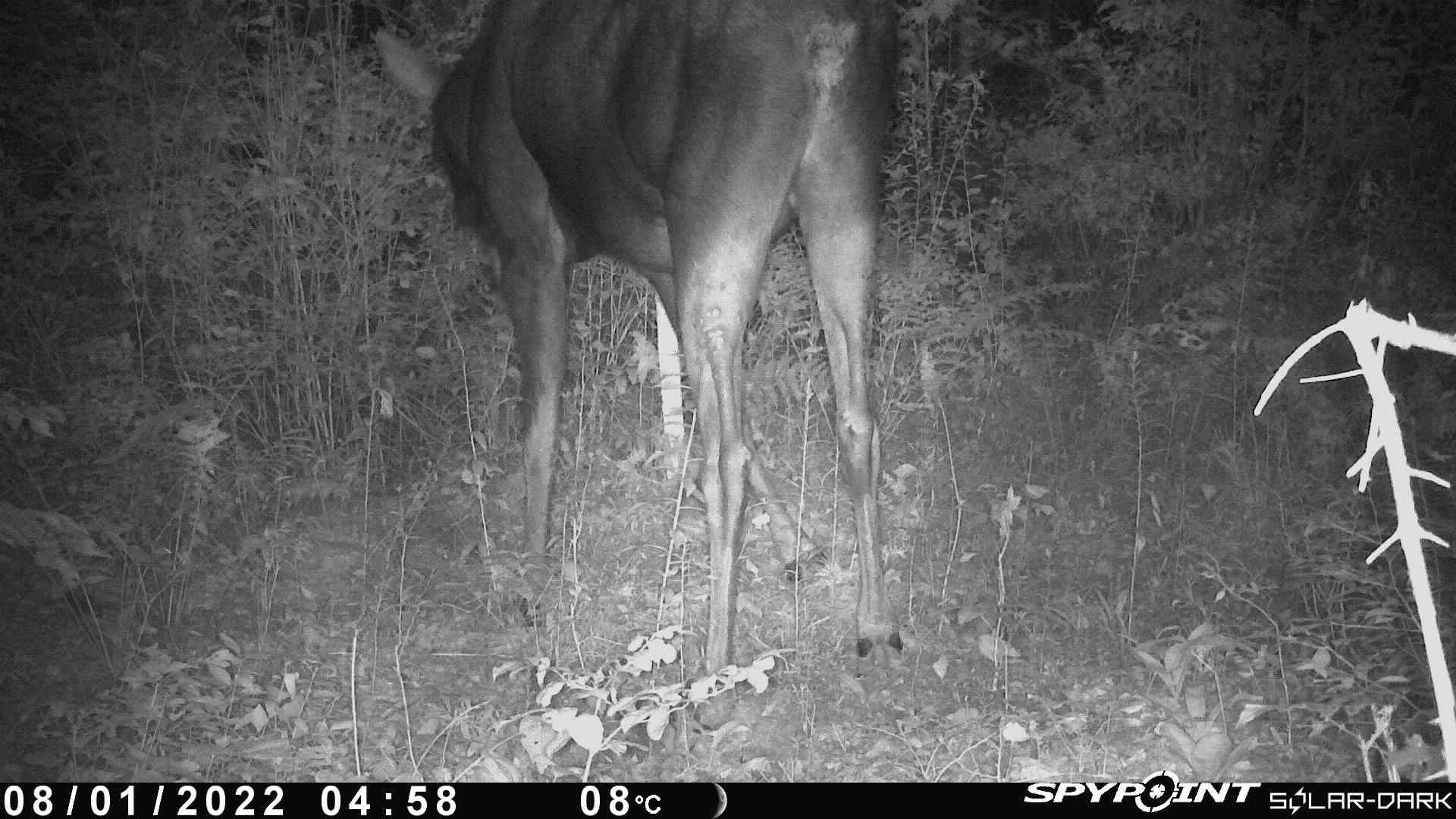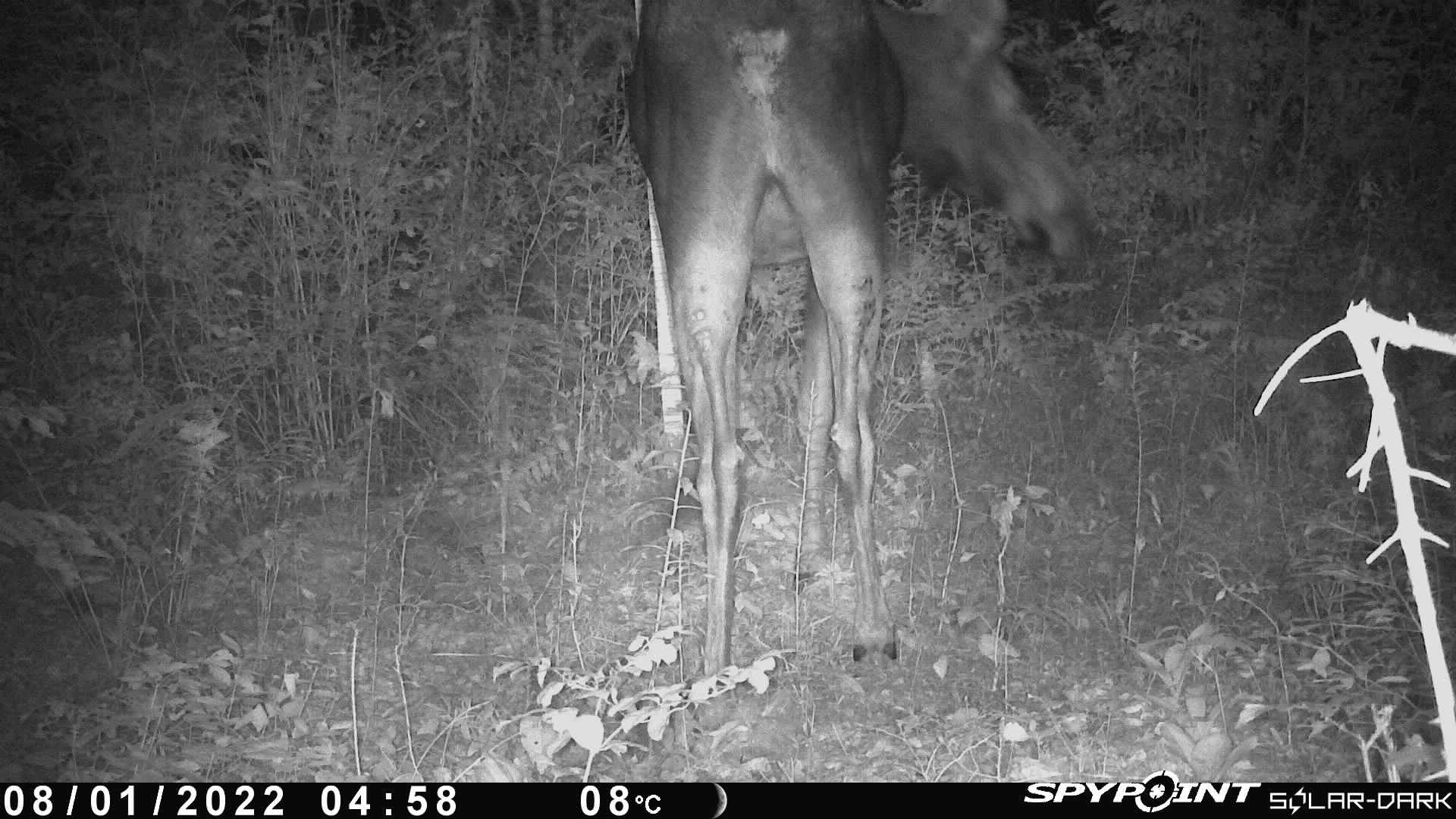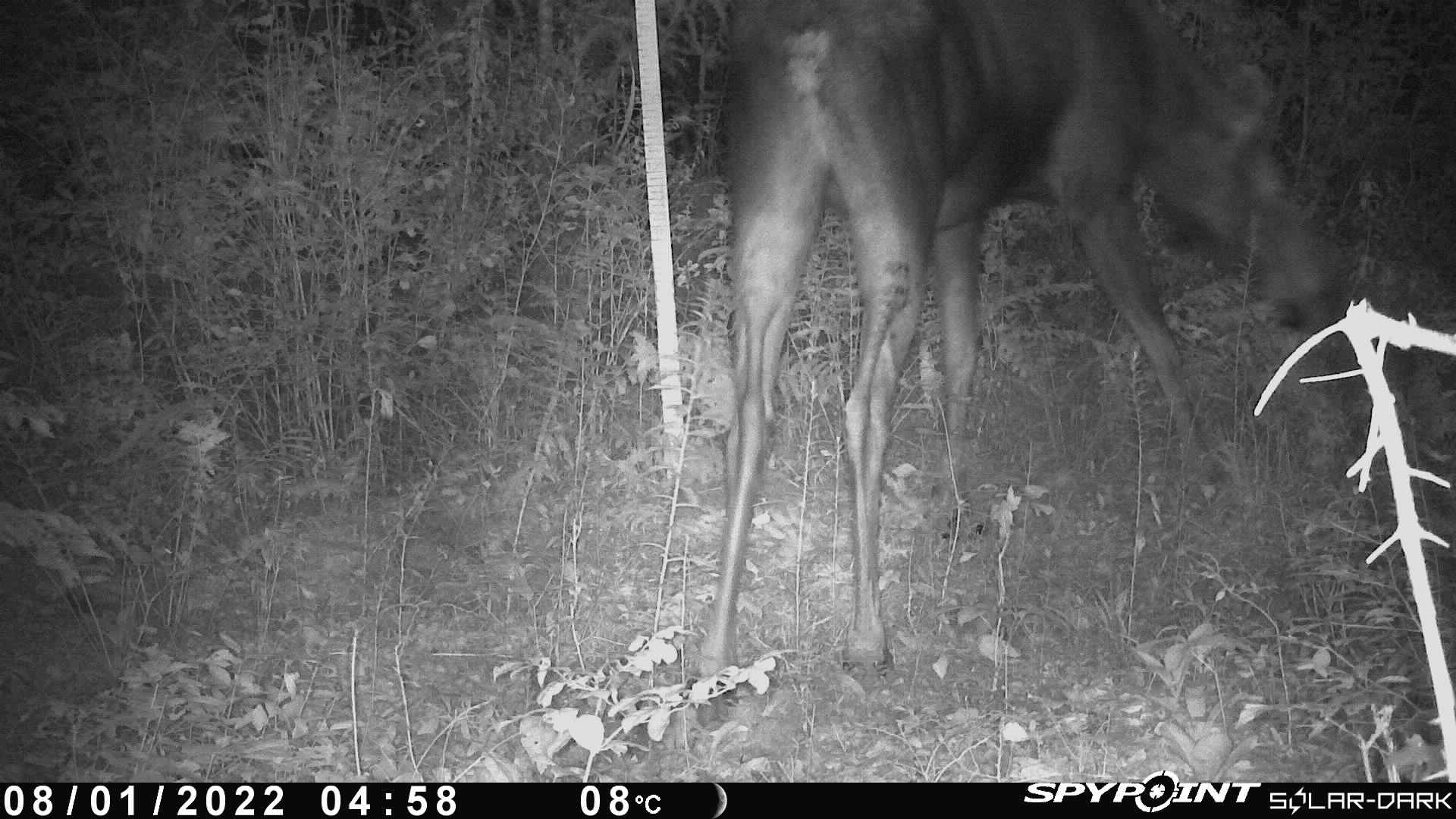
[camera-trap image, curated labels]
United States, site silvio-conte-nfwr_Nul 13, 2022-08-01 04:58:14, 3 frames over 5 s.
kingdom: Animalia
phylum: Chordata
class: Mammalia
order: Artiodactyla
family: Cervidae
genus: Alces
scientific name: Alces alces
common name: moose